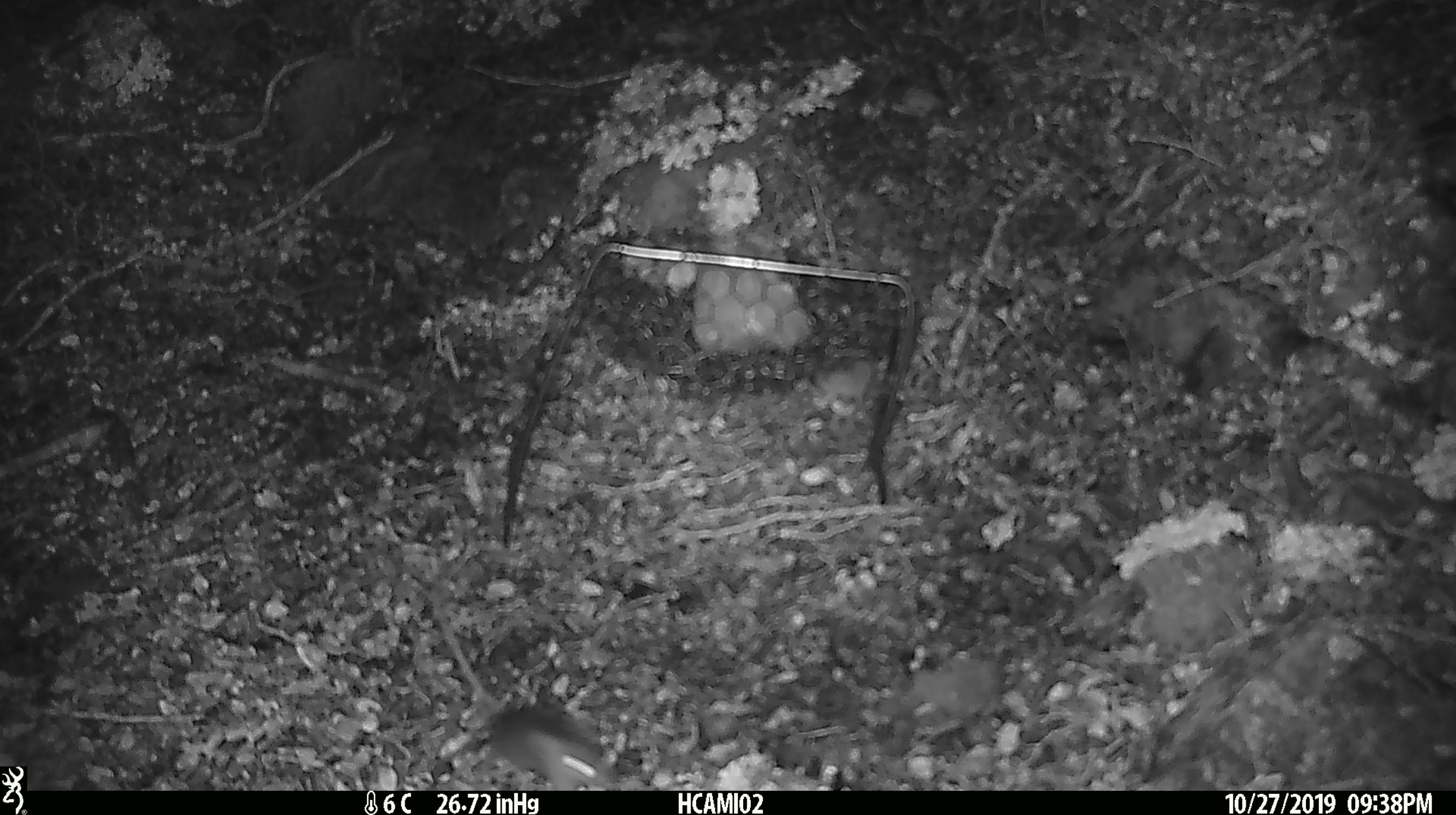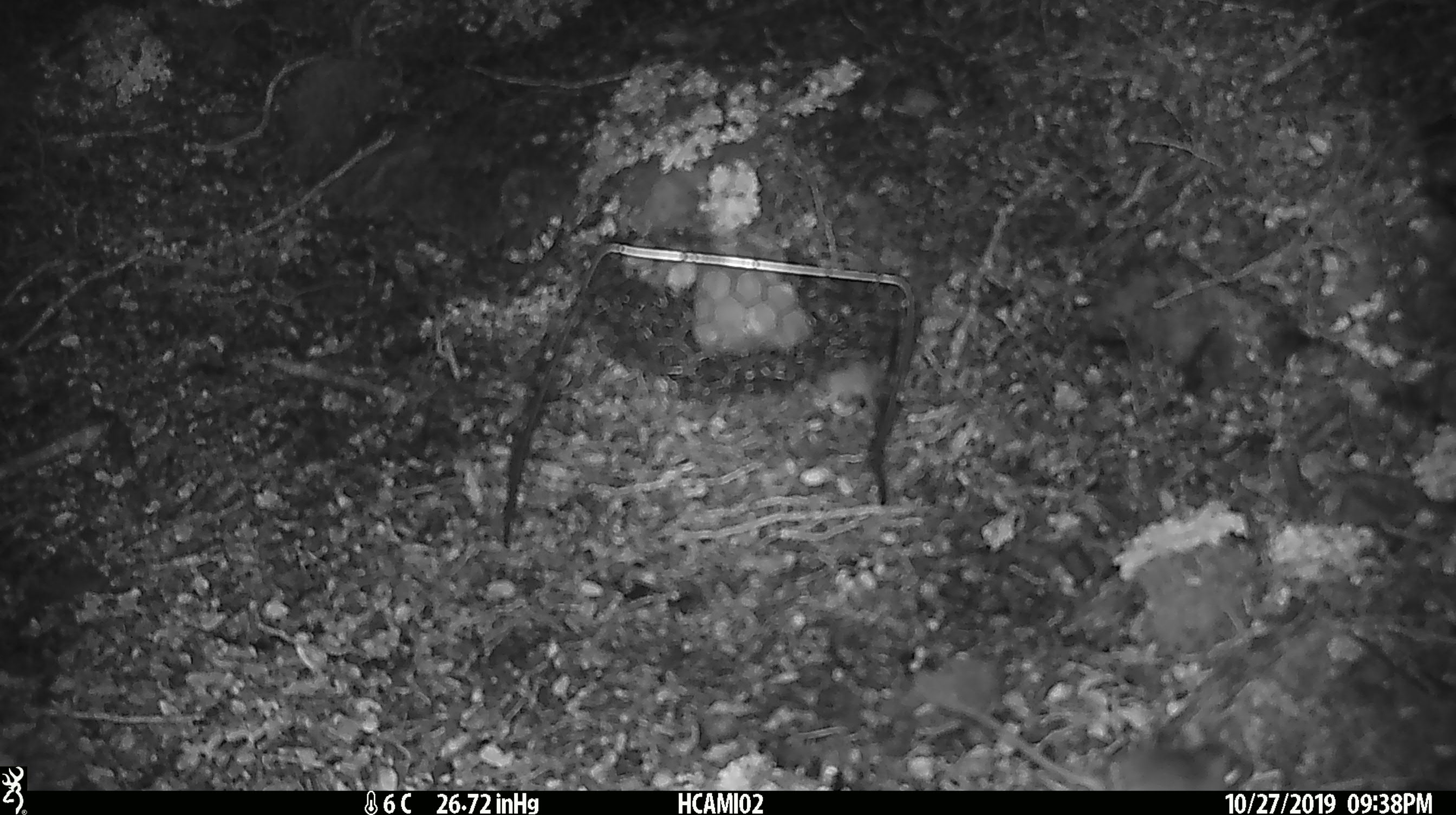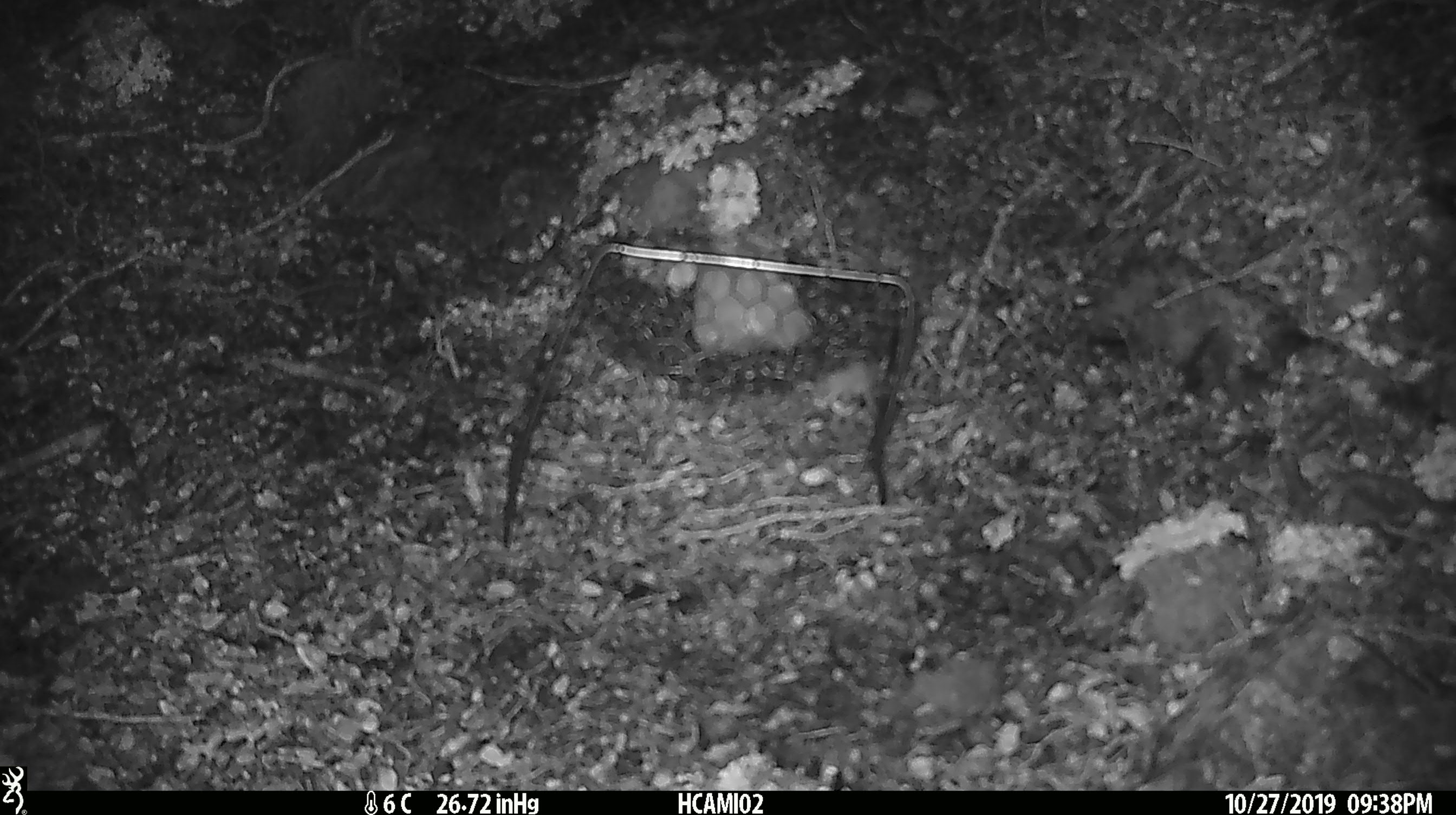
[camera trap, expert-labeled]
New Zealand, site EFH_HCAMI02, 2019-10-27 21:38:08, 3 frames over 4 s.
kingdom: Animalia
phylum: Chordata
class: Mammalia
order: Rodentia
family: Muridae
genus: Mus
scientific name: Mus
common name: mouse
Mouse (Mus).